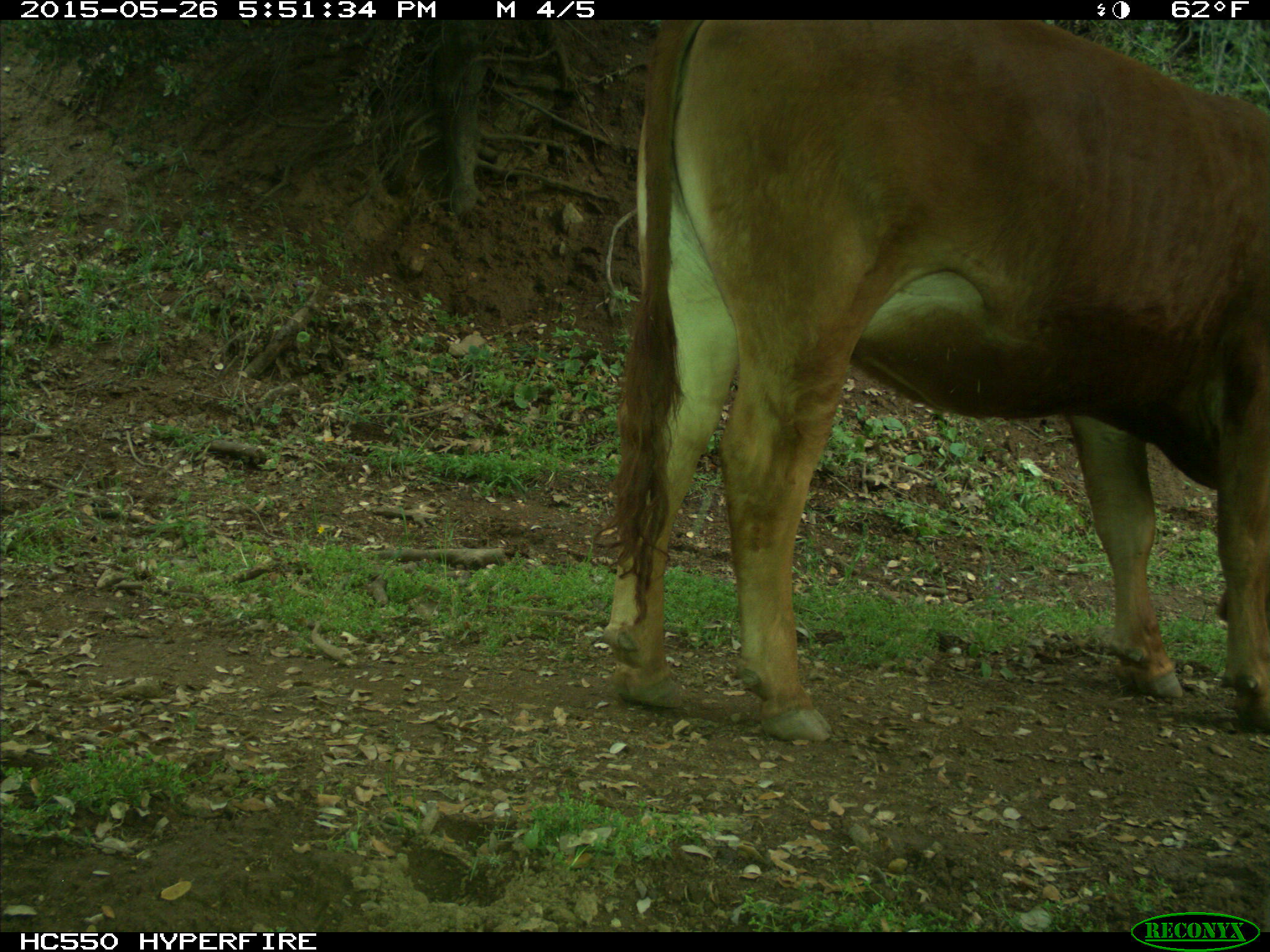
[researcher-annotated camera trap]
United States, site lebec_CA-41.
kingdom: Animalia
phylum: Chordata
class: Mammalia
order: Artiodactyla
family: Bovidae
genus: Bos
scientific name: Bos taurus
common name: domestic cow